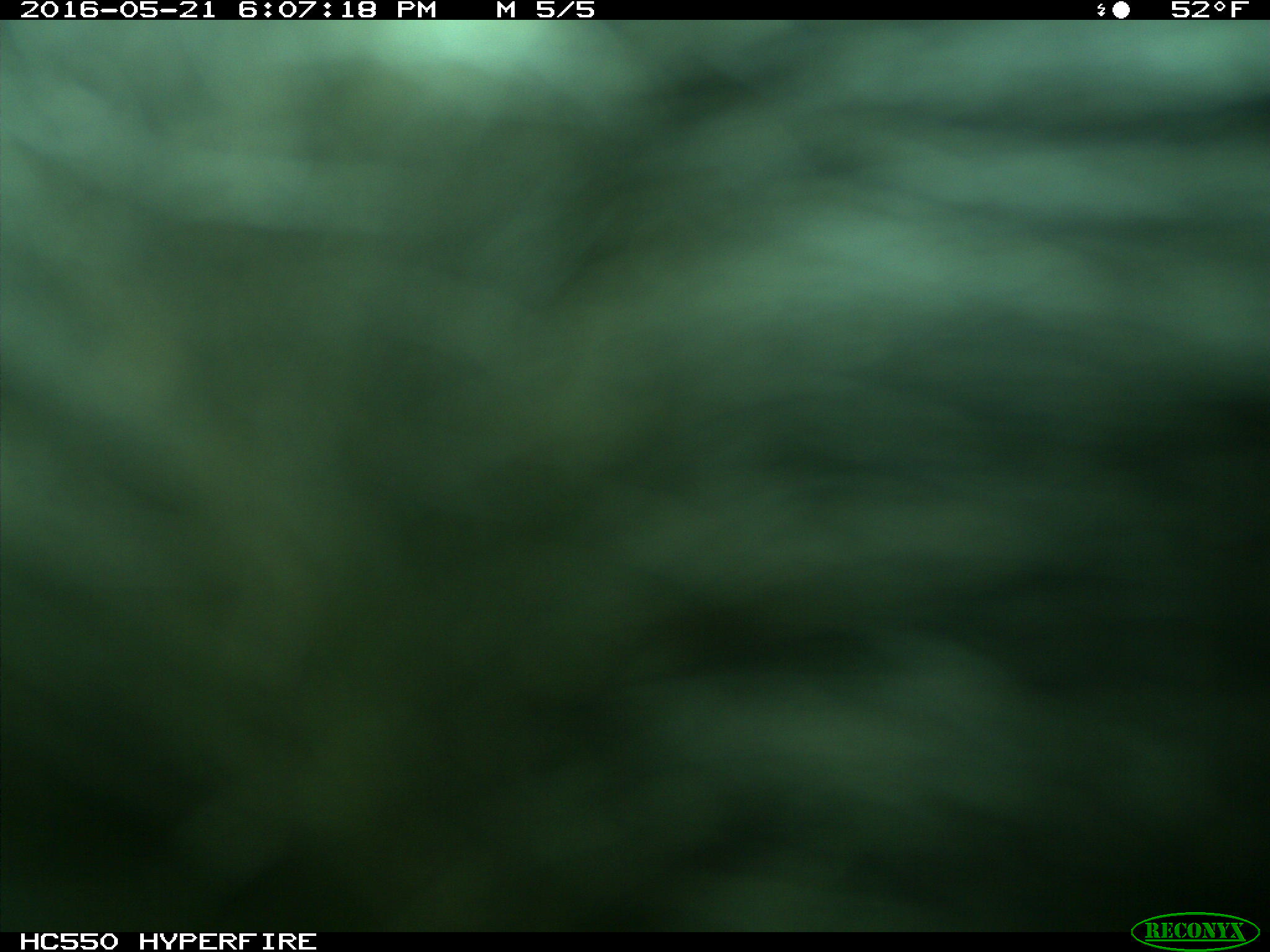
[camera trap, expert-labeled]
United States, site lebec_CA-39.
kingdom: Animalia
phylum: Chordata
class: Mammalia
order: Artiodactyla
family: Bovidae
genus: Bos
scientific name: Bos taurus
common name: domestic cow